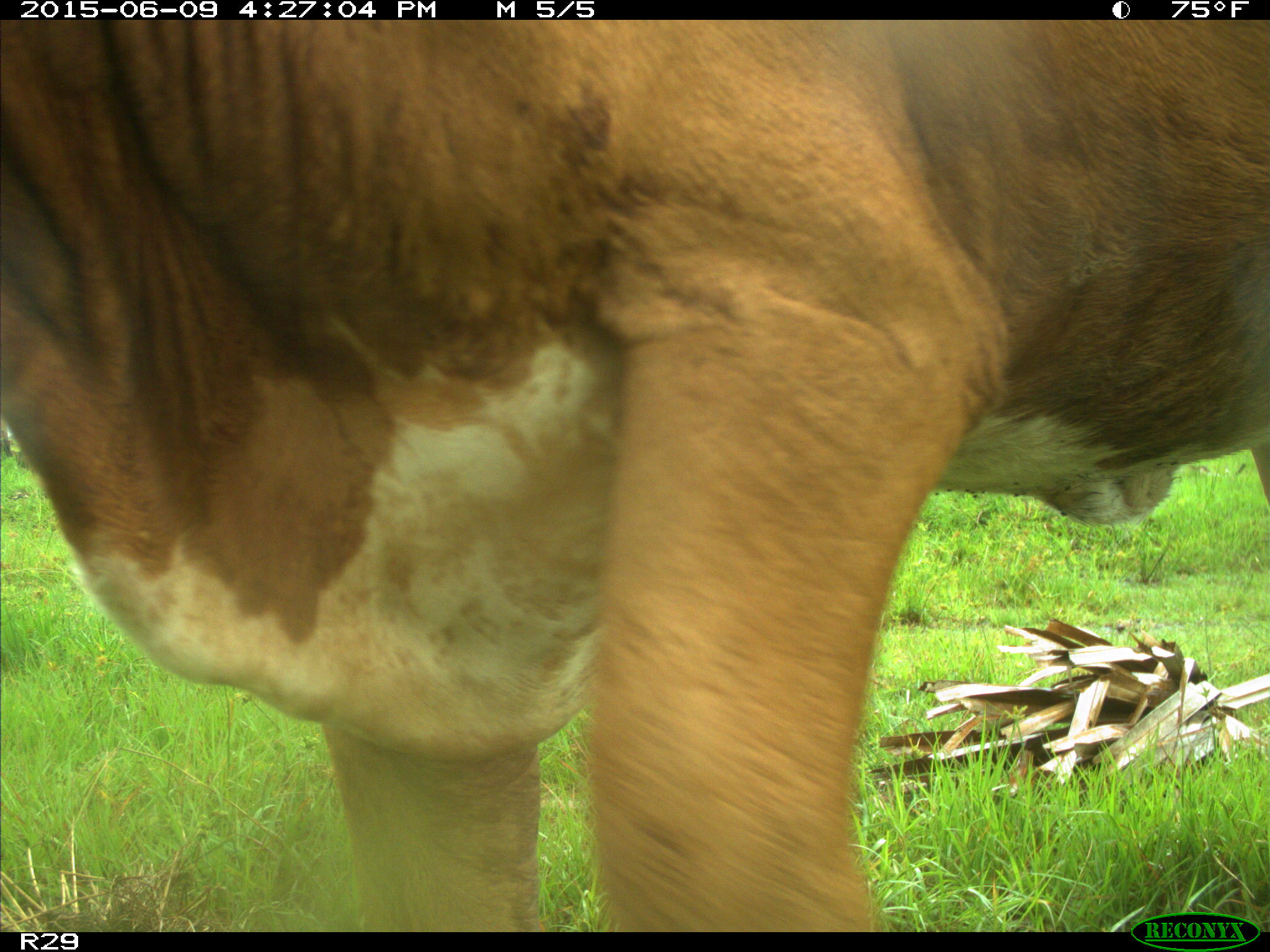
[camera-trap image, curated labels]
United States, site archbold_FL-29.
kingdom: Animalia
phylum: Chordata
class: Mammalia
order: Artiodactyla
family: Bovidae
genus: Bos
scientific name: Bos taurus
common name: domestic cow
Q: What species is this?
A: Bos taurus (domestic cow).